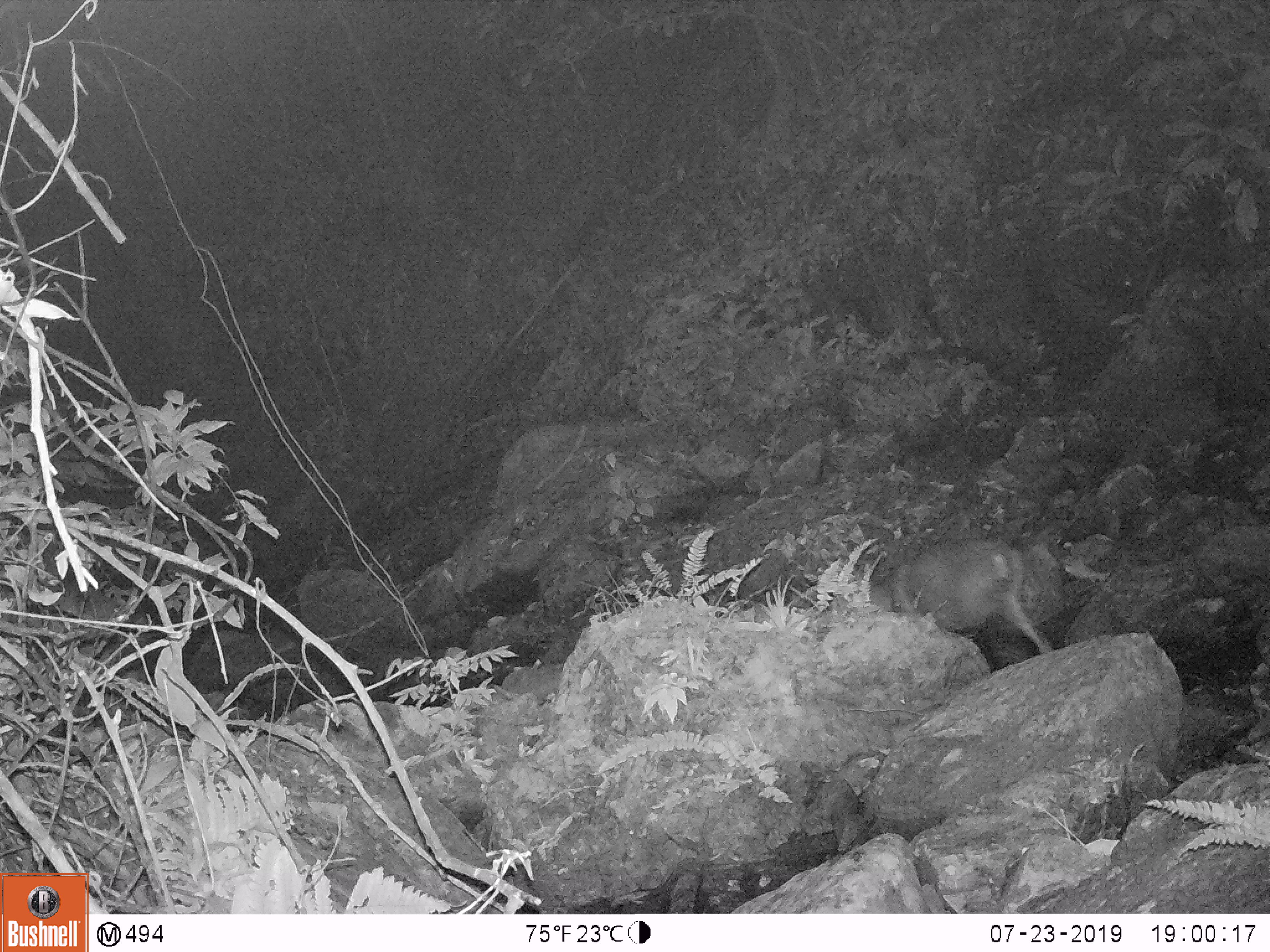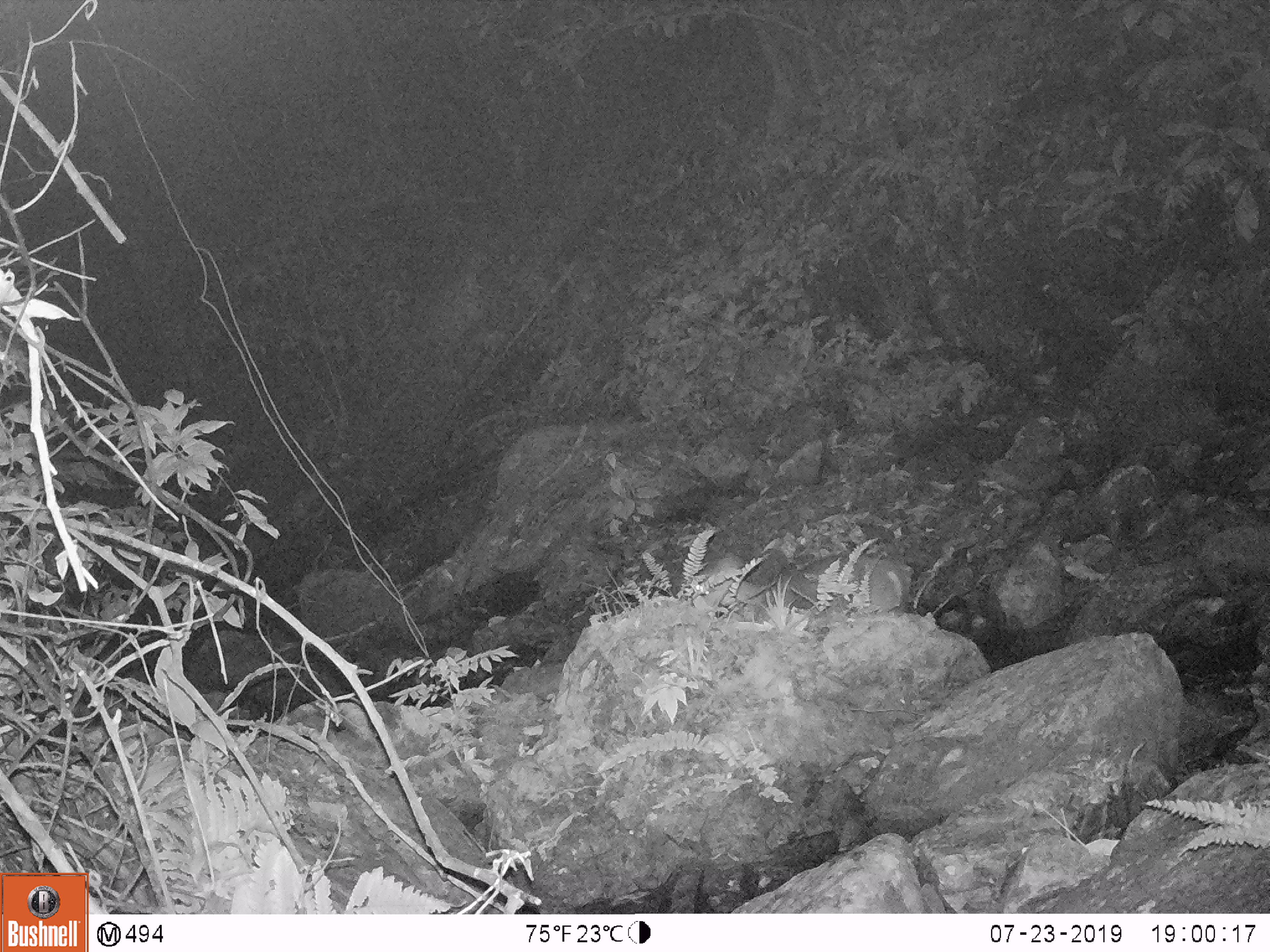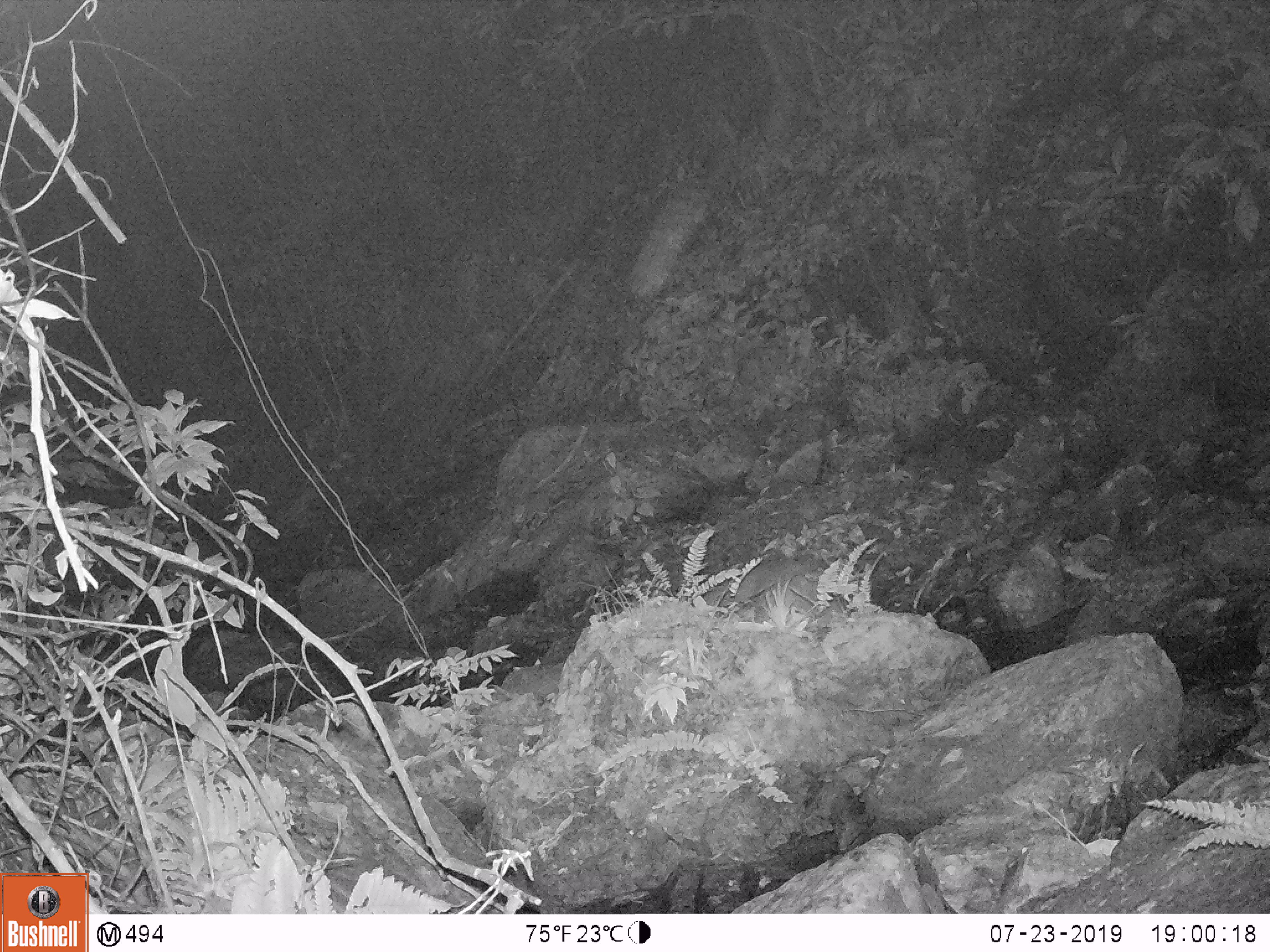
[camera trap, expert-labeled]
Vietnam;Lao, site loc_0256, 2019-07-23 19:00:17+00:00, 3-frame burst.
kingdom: Animalia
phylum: Chordata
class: Mammalia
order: Artiodactyla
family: Cervidae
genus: Muntiacus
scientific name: Muntiacus rooseveltorum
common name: roosevelt's muntjac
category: roosevelts muntjac group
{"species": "roosevelts muntjac group (roosevelt's muntjac) (Muntiacus rooseveltorum)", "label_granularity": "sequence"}